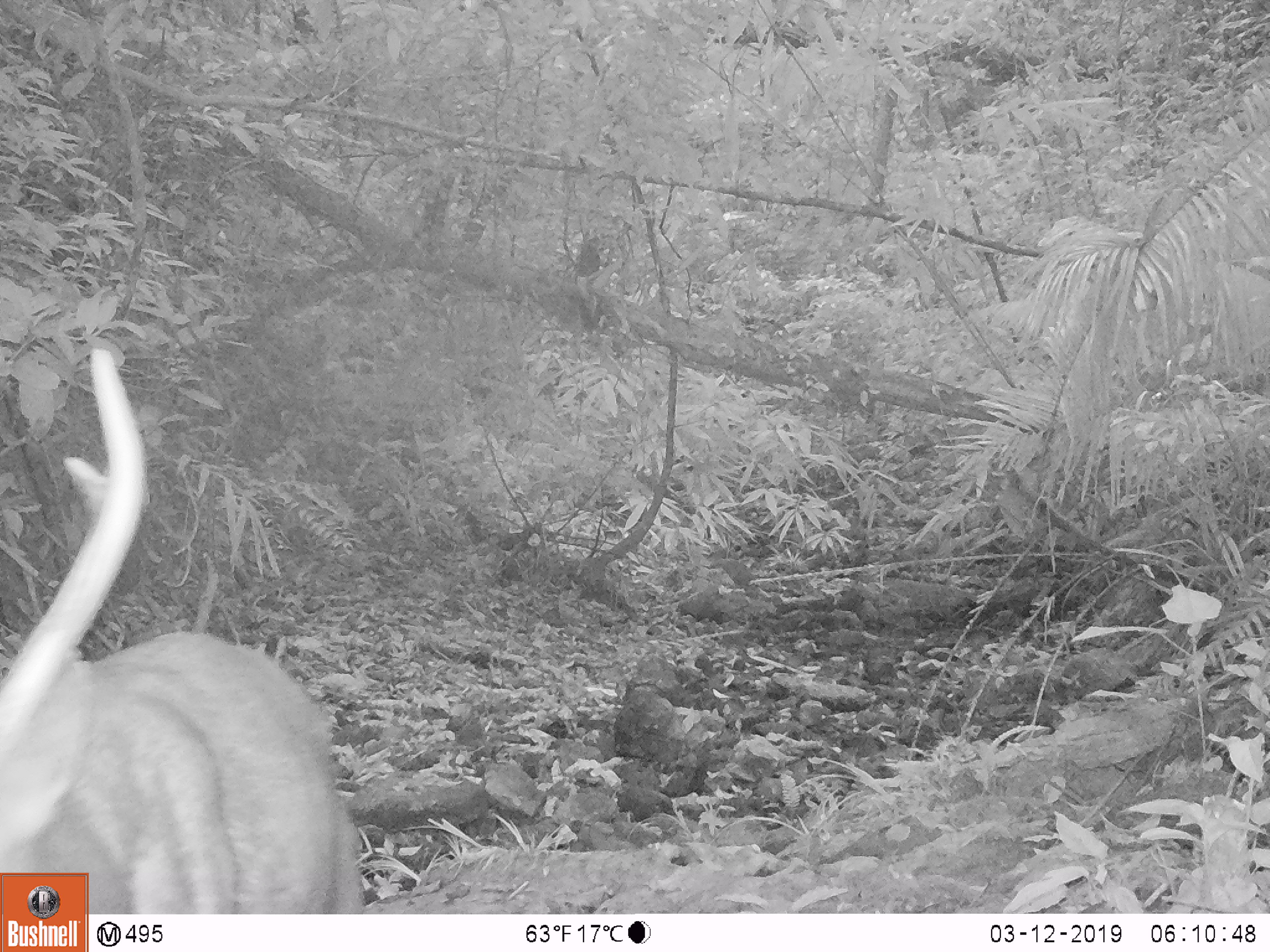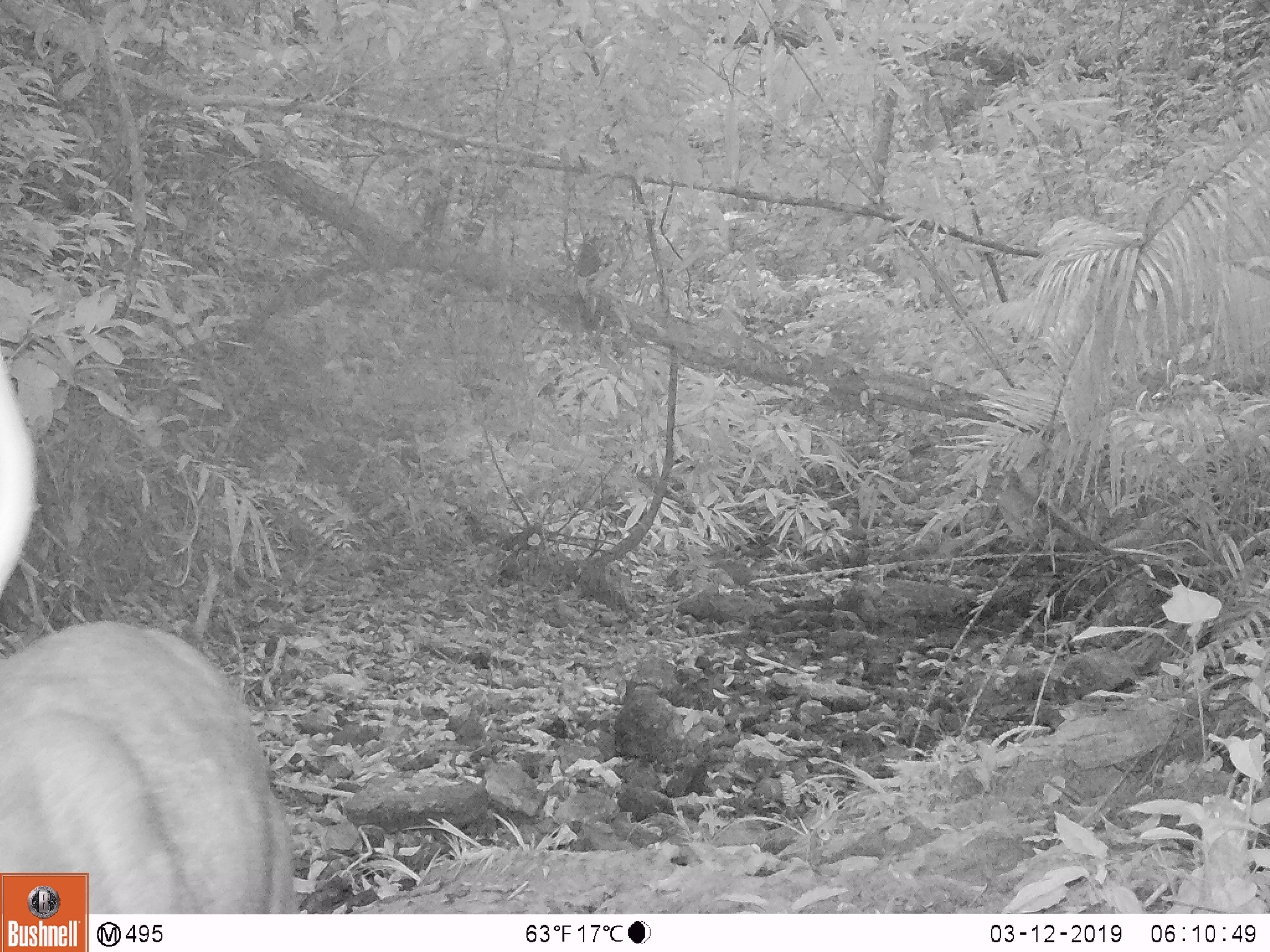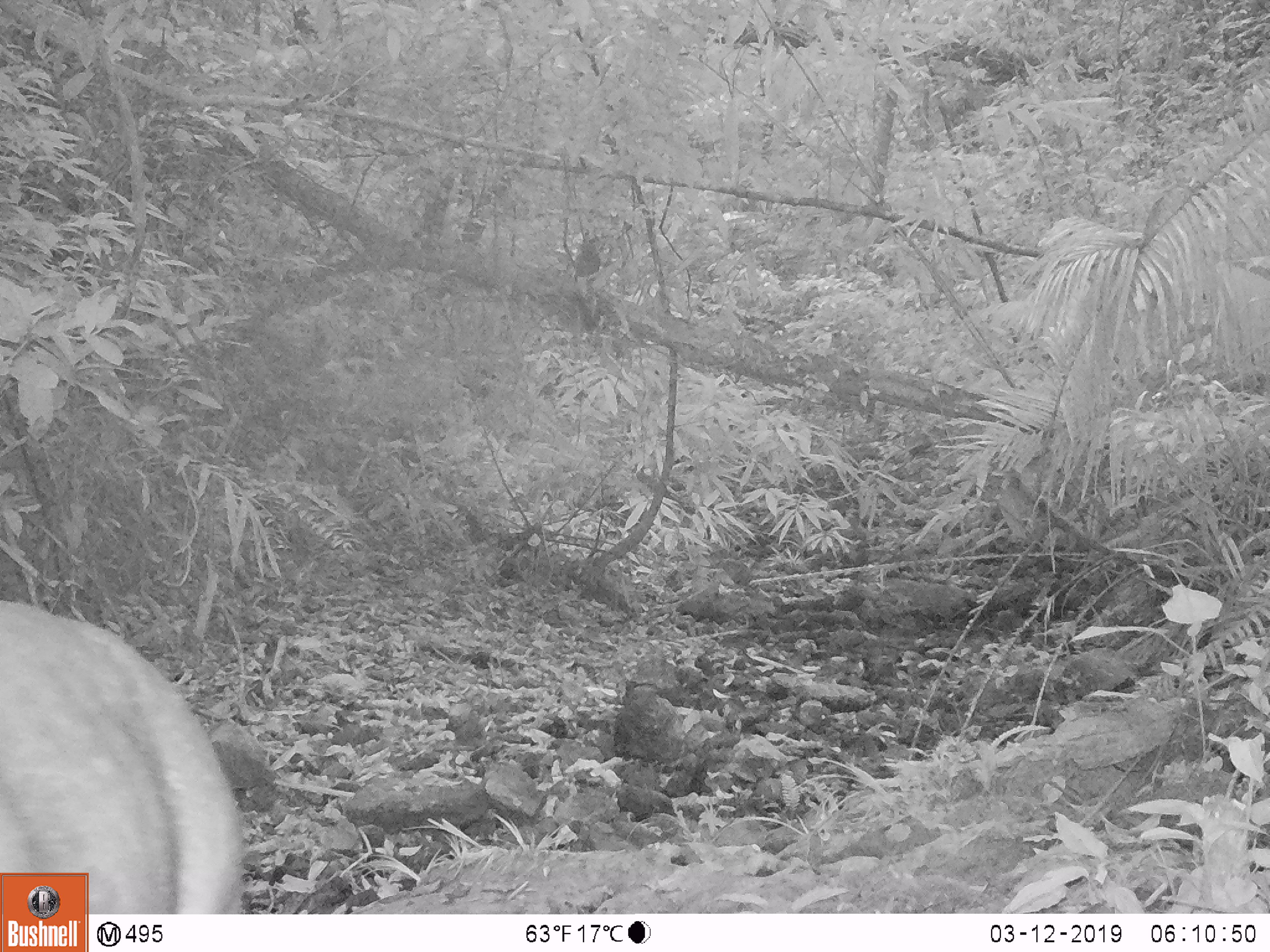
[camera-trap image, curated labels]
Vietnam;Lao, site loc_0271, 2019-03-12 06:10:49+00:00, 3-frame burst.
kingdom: Animalia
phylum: Chordata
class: Mammalia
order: Artiodactyla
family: Cervidae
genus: Rusa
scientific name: Rusa unicolor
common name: sambar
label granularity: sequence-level